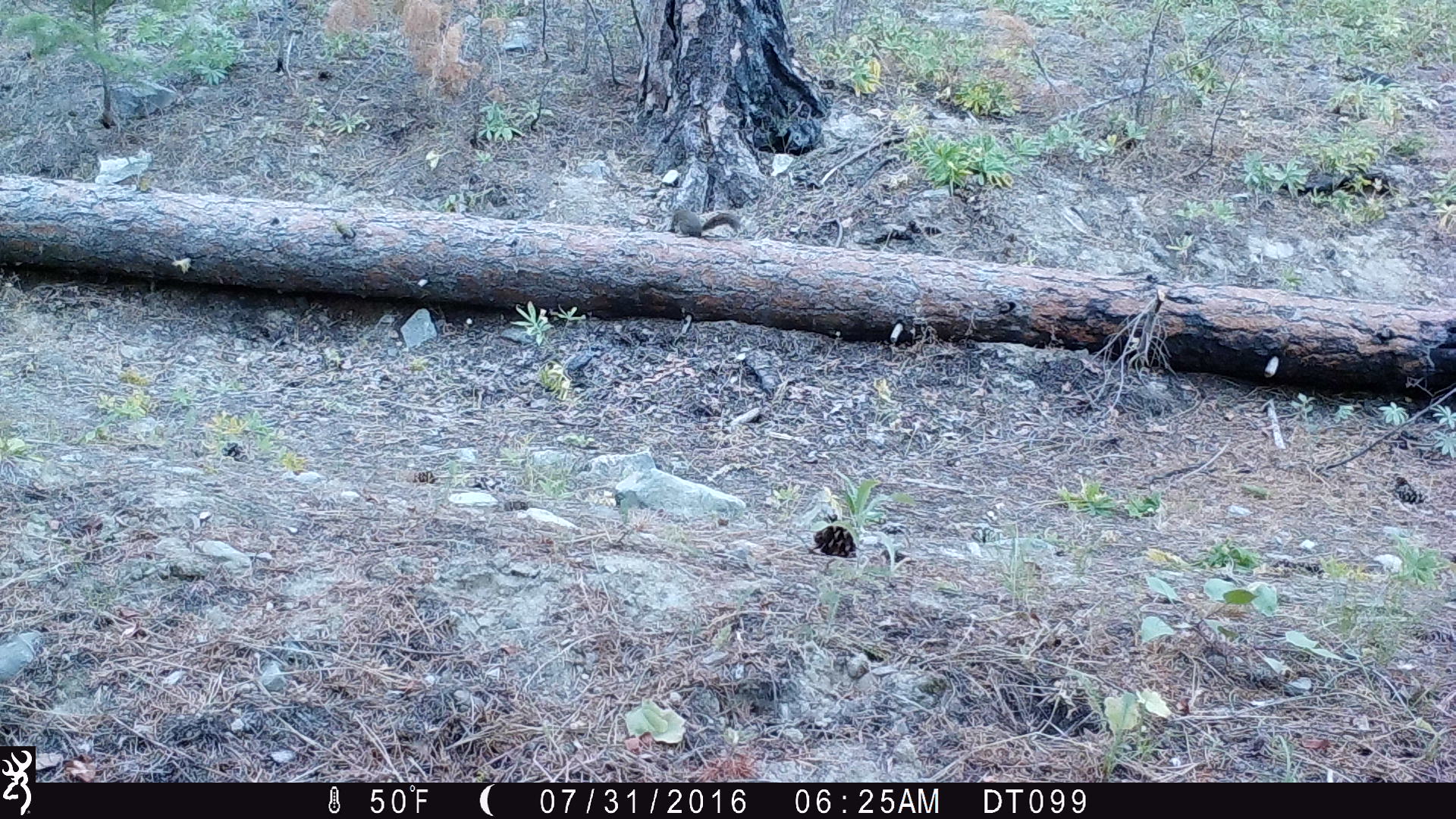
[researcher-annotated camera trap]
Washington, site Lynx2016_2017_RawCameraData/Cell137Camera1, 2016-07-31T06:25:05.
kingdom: Animalia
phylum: Chordata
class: Mammalia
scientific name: Mammalia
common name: small mammal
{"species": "small mammal (Mammalia)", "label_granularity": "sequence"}